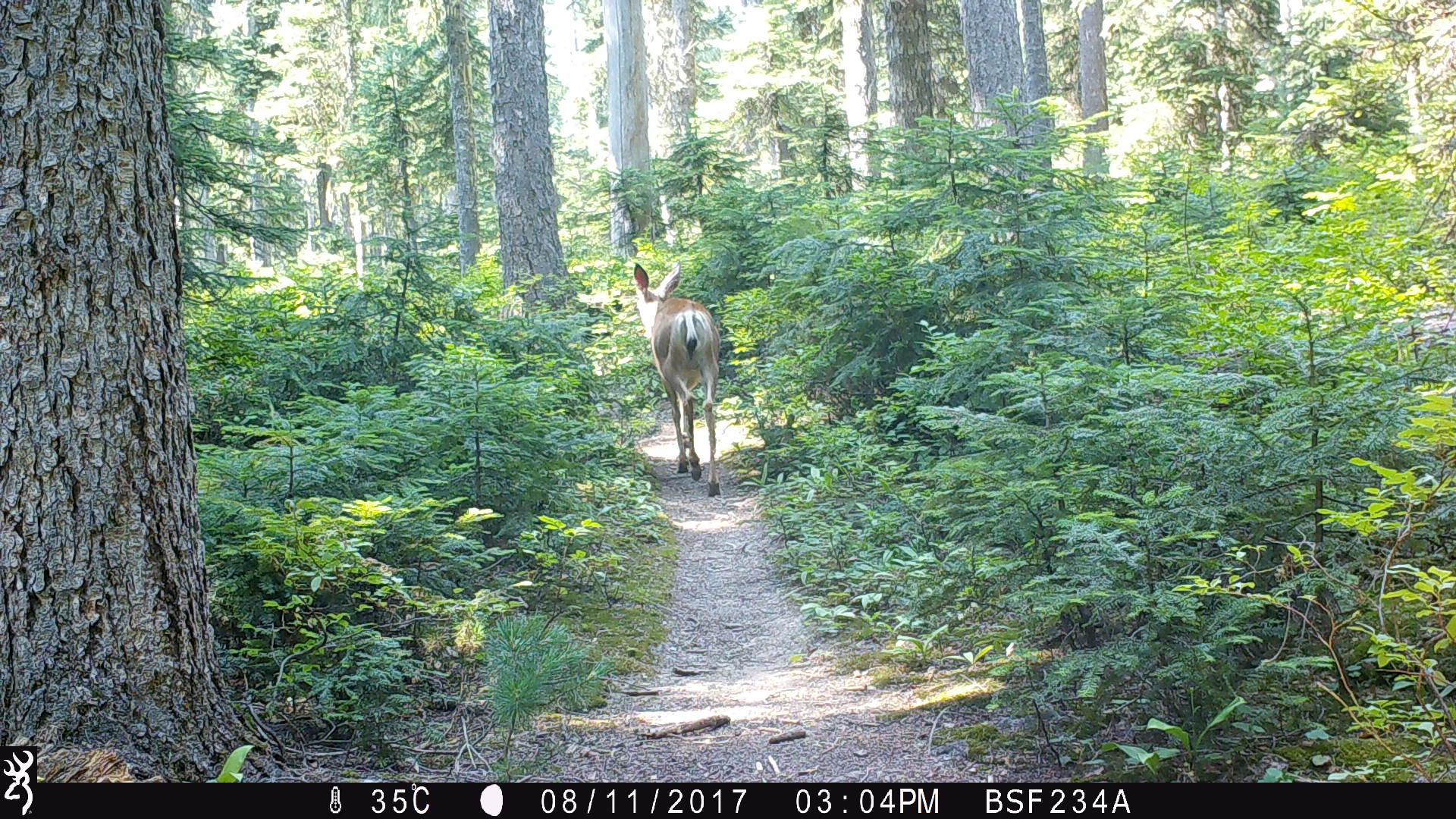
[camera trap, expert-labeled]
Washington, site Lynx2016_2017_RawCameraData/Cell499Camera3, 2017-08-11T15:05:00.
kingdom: Animalia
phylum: Chordata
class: Mammalia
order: Artiodactyla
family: Cervidae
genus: Odocoileus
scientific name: Odocoileus hemionus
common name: mule deer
Odocoileus hemionus (mule deer). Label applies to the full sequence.